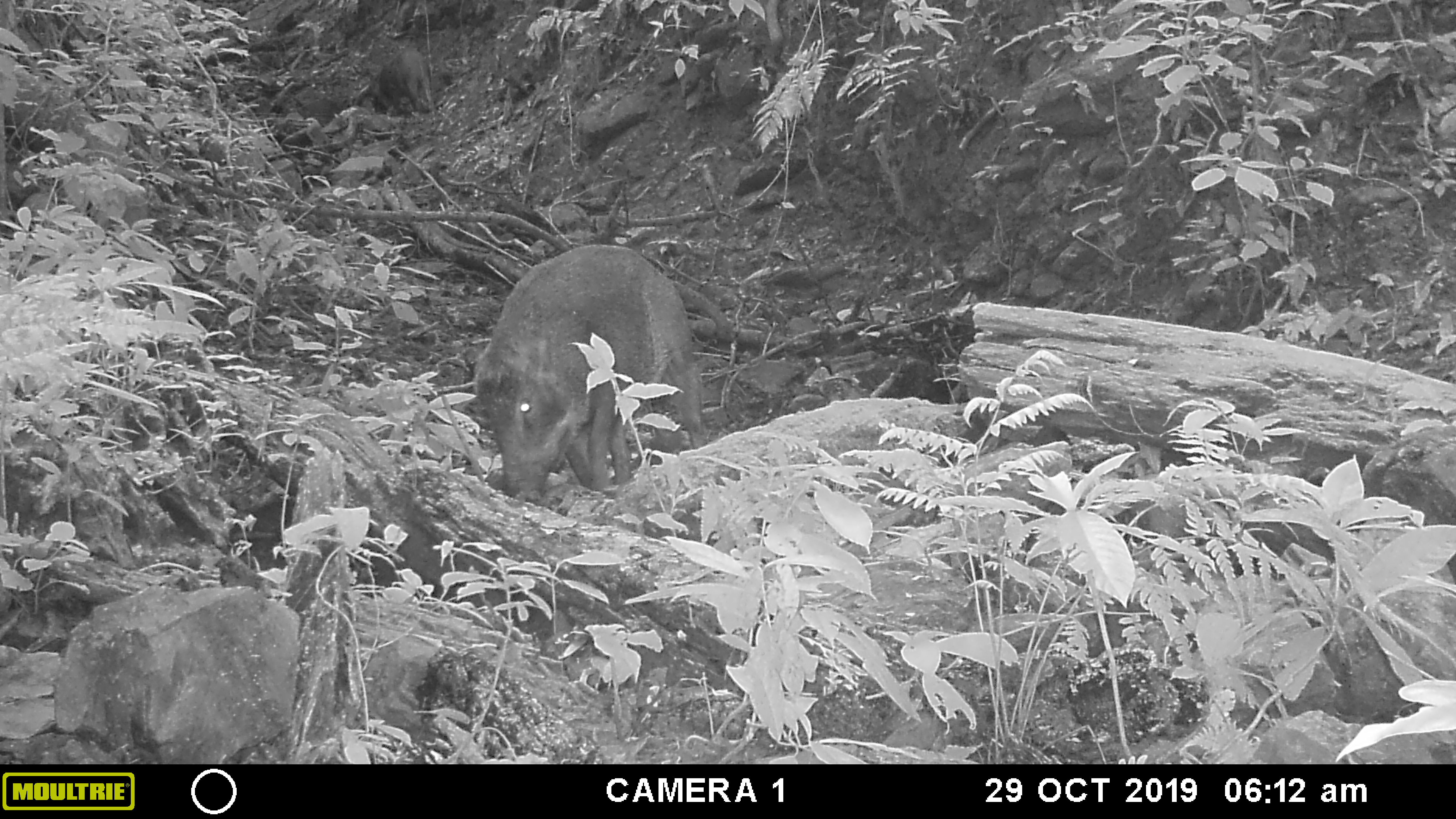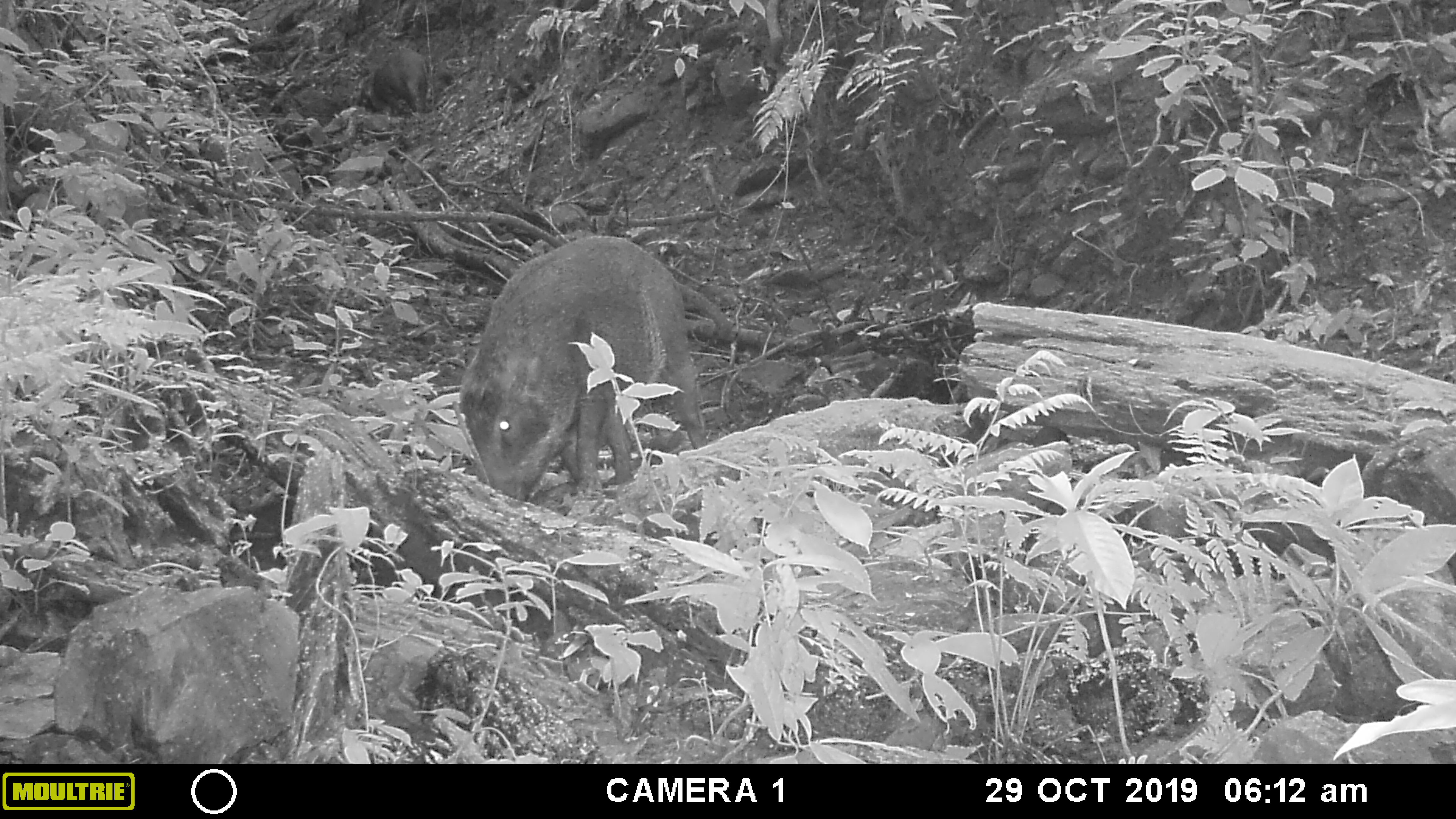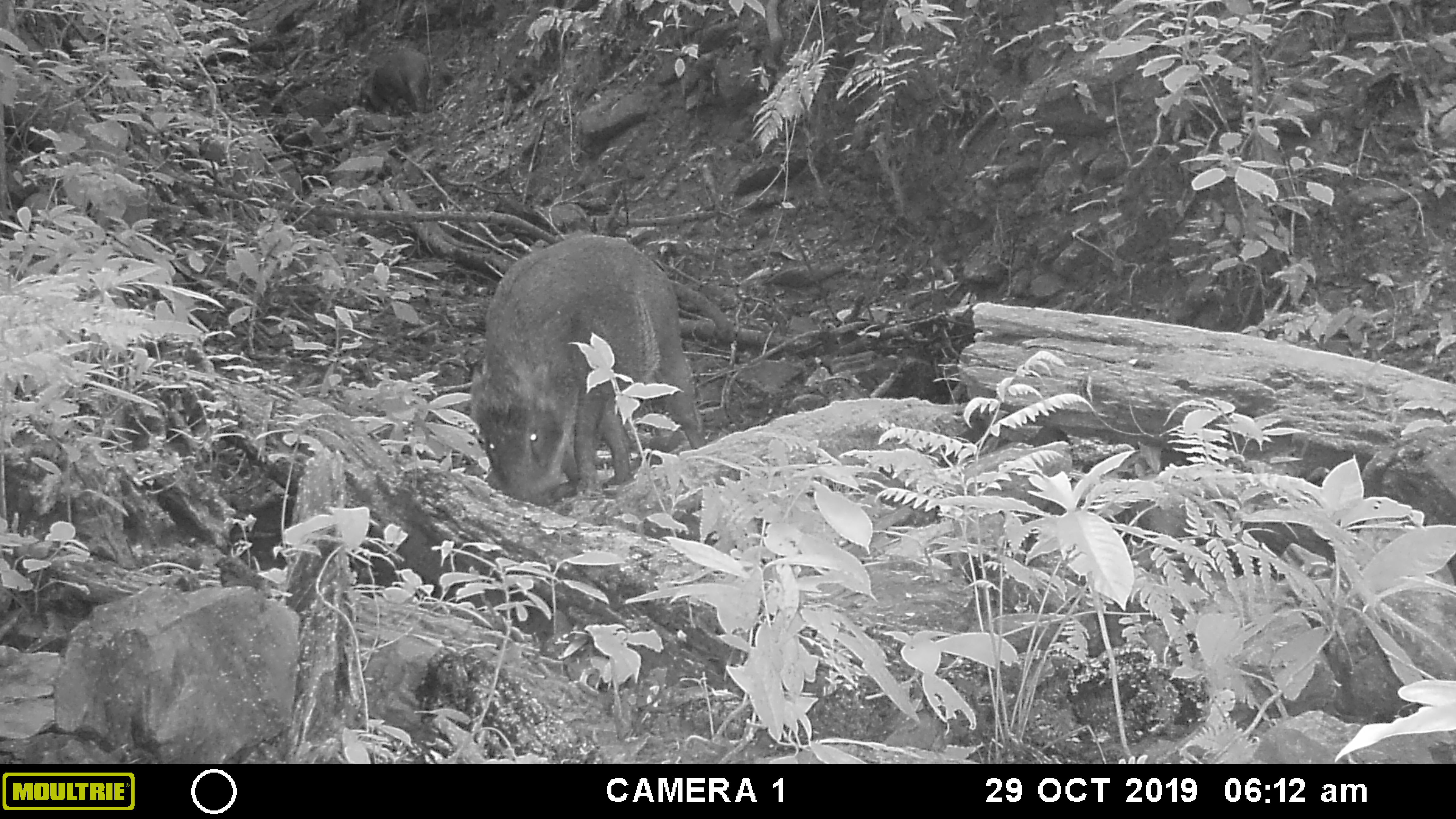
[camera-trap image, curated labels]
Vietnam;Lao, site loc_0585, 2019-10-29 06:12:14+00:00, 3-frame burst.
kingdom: Animalia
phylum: Chordata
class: Mammalia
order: Artiodactyla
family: Suidae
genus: Sus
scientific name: Sus scrofa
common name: eurasian wild pig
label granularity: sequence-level